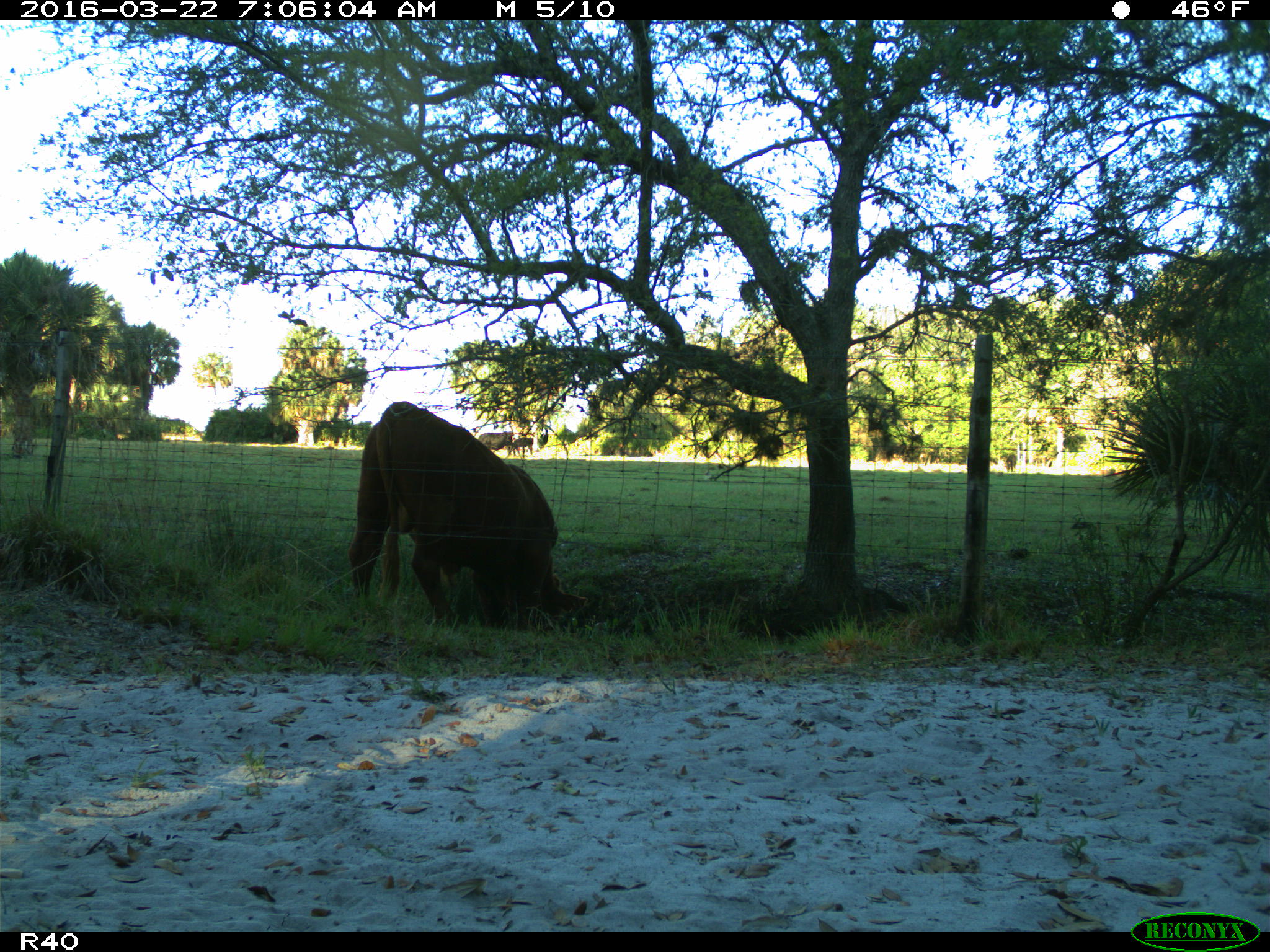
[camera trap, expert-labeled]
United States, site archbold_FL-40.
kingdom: Animalia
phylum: Chordata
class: Mammalia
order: Artiodactyla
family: Bovidae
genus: Bos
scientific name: Bos taurus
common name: domestic cow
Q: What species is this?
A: Bos taurus (domestic cow).